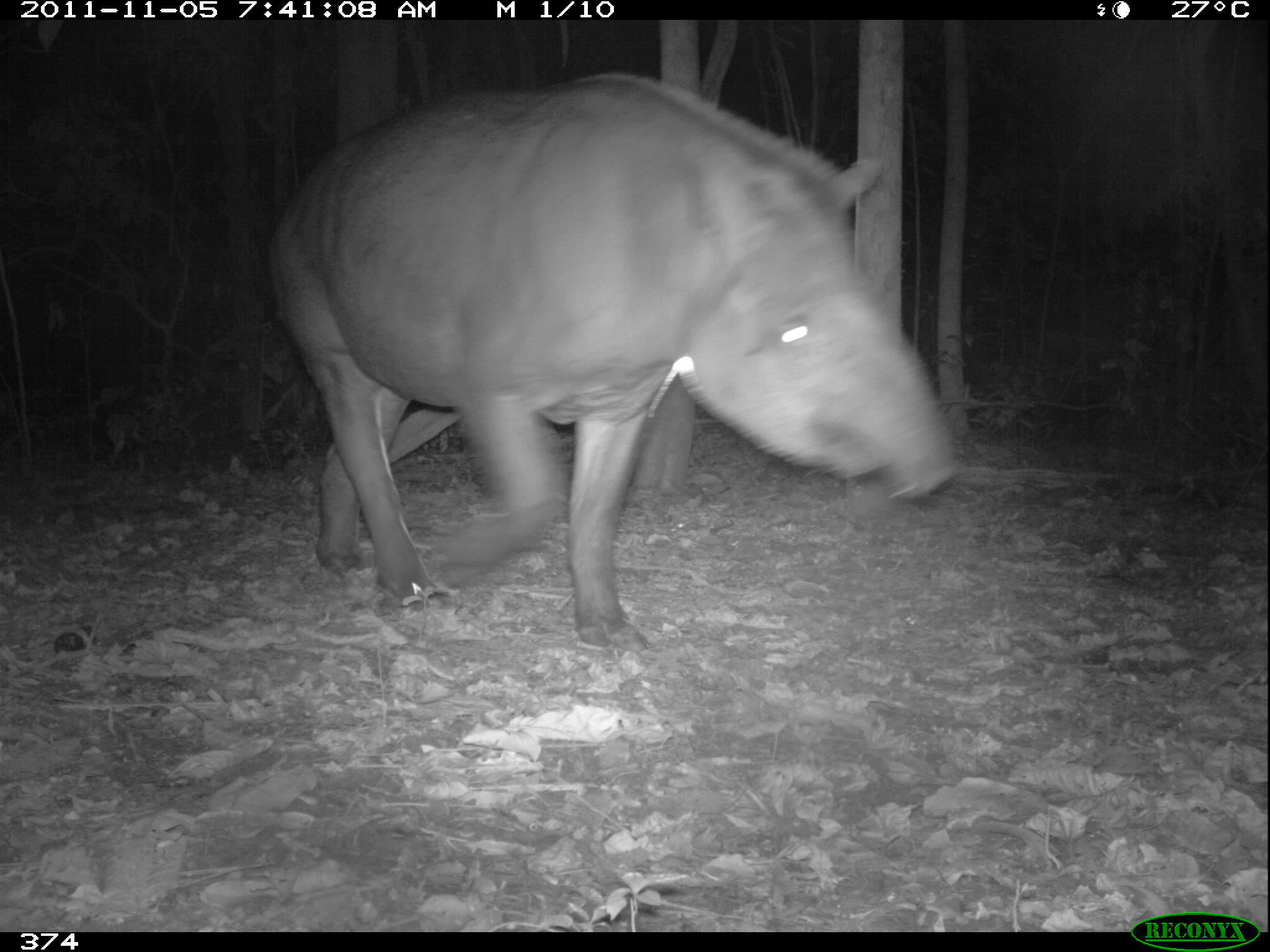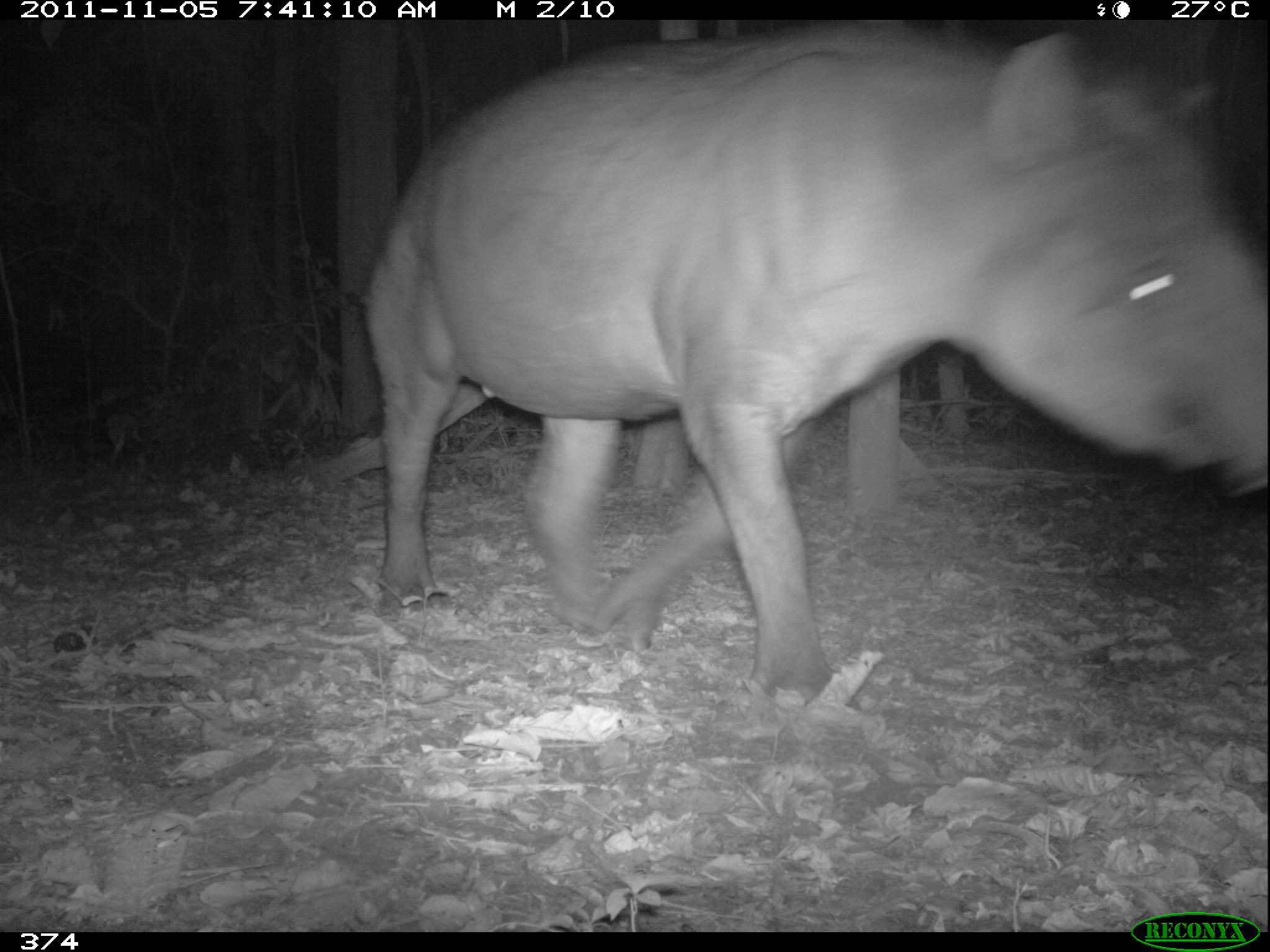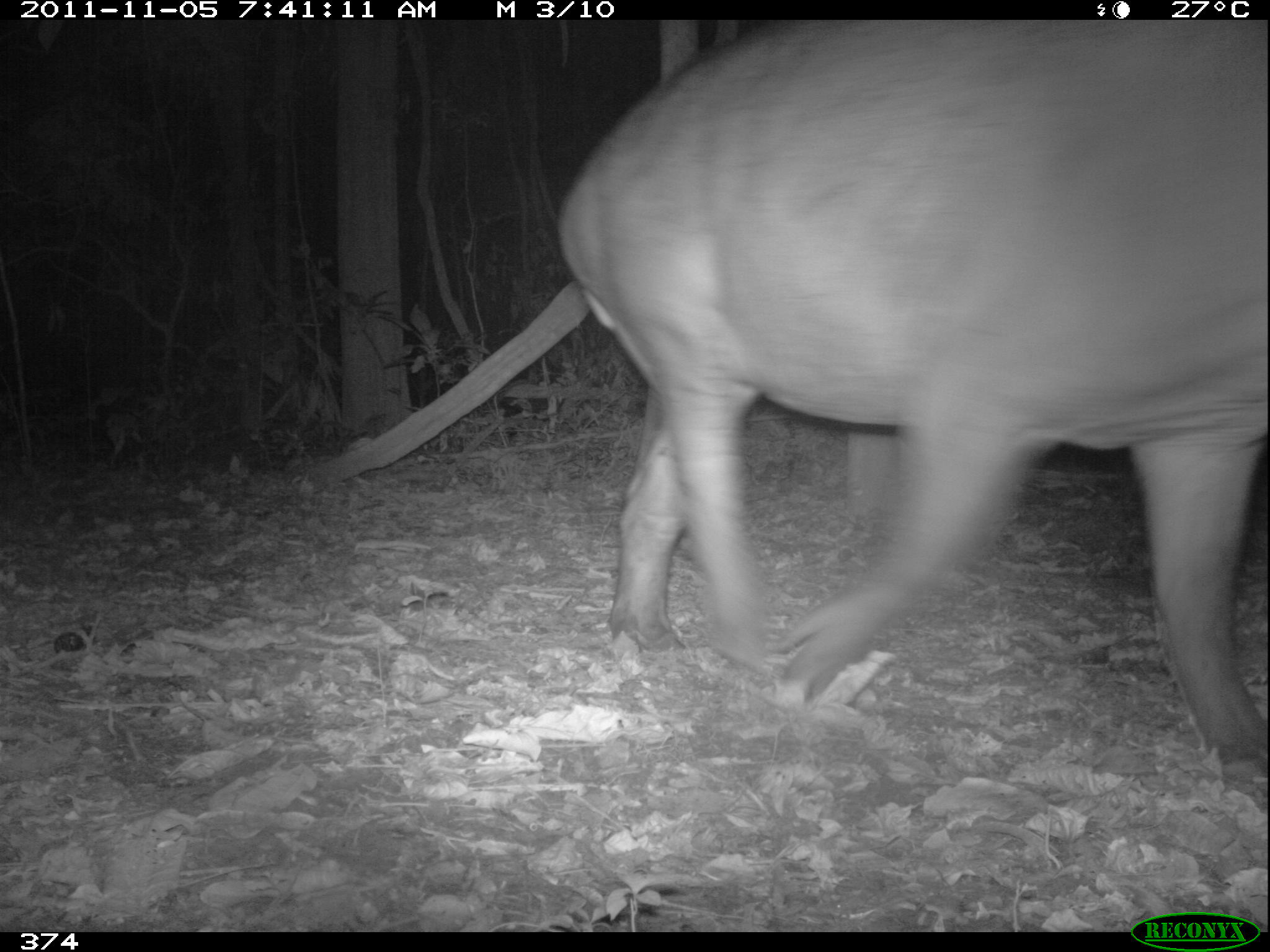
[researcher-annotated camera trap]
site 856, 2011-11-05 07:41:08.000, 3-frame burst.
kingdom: Animalia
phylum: Chordata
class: Mammalia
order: Perissodactyla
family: Tapiridae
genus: Tapirus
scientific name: Tapirus terrestris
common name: south american tapir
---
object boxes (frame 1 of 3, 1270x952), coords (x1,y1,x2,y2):
tapirus terrestris: (267,70,958,650)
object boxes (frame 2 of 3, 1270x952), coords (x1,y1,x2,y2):
tapirus terrestris: (366,25,1268,701)